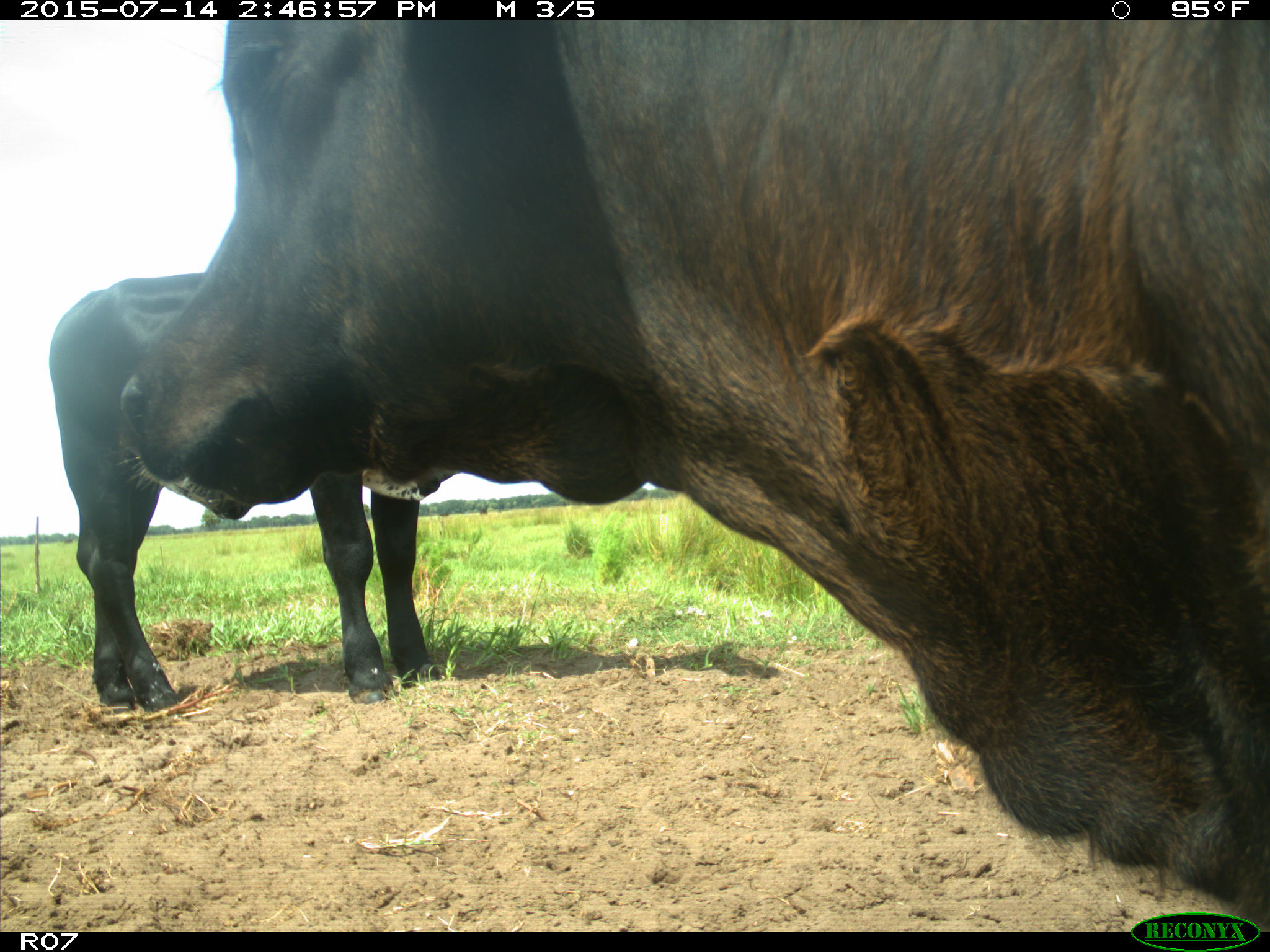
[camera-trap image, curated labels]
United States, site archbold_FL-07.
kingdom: Animalia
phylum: Chordata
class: Mammalia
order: Artiodactyla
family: Bovidae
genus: Bos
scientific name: Bos taurus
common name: domestic cow